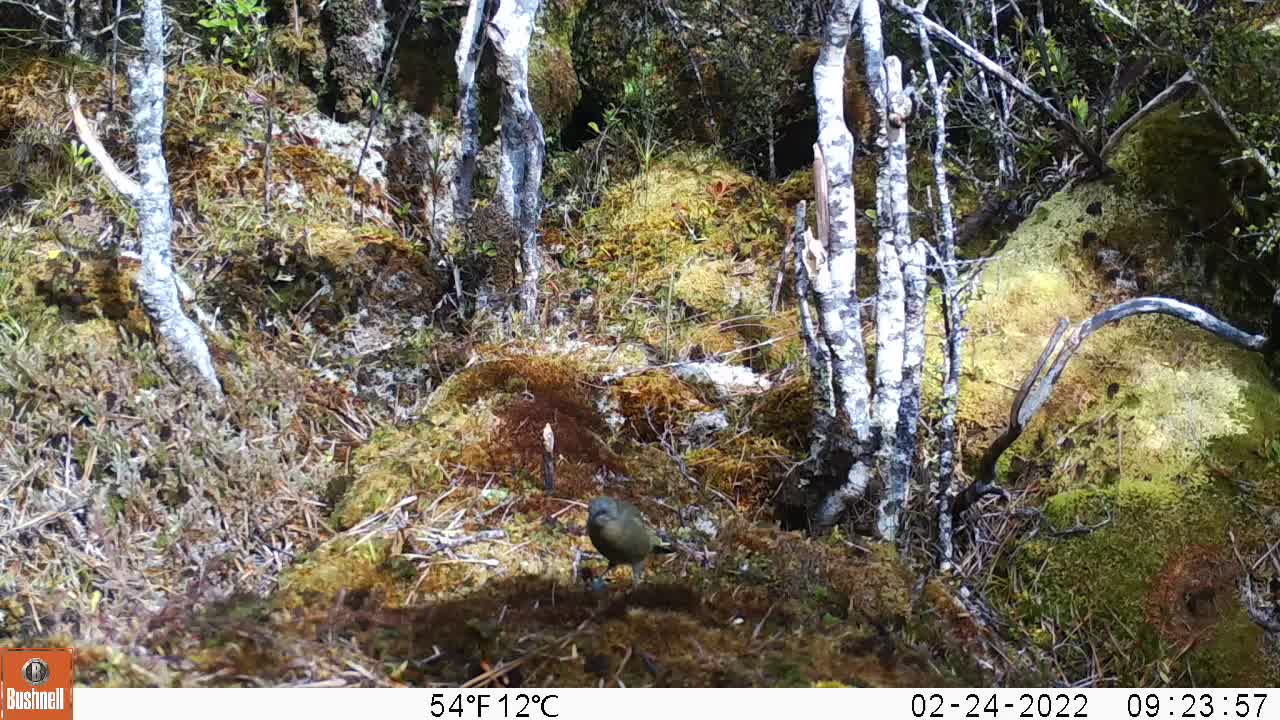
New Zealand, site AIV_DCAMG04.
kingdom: Animalia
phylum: Chordata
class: Aves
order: Passeriformes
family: Meliphagidae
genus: Anthornis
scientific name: Anthornis melanura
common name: new zealand bellbird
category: bellbird